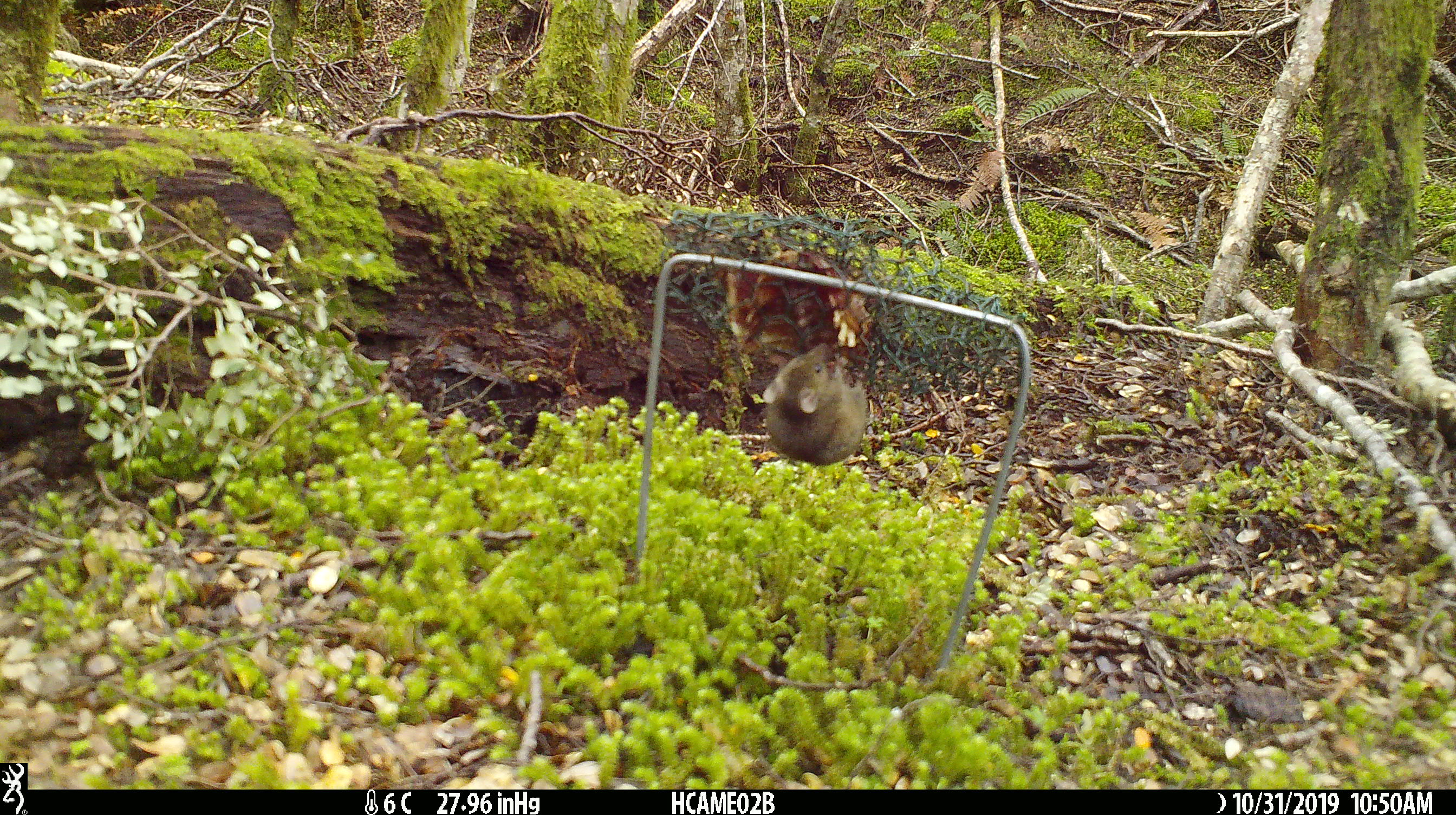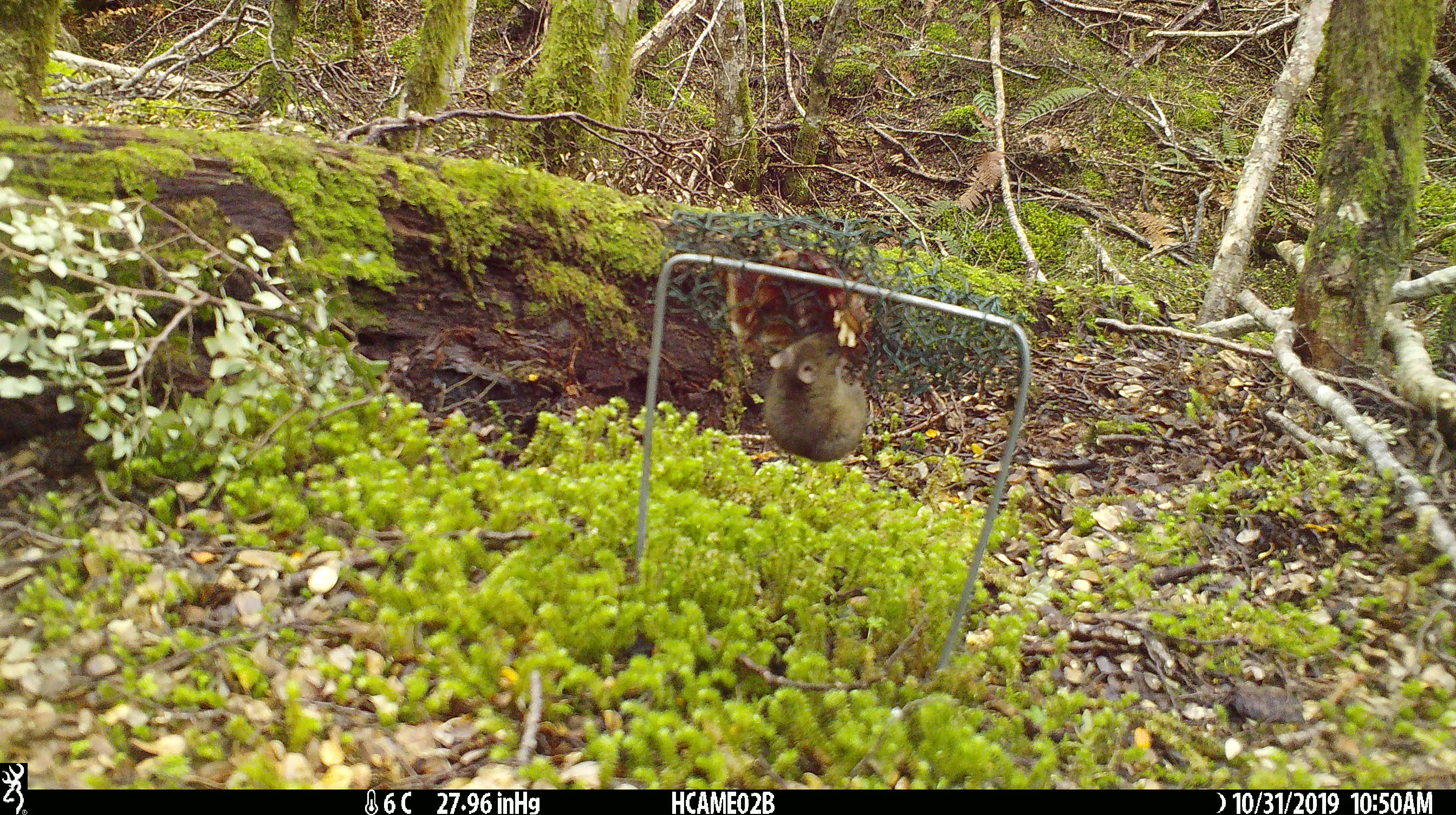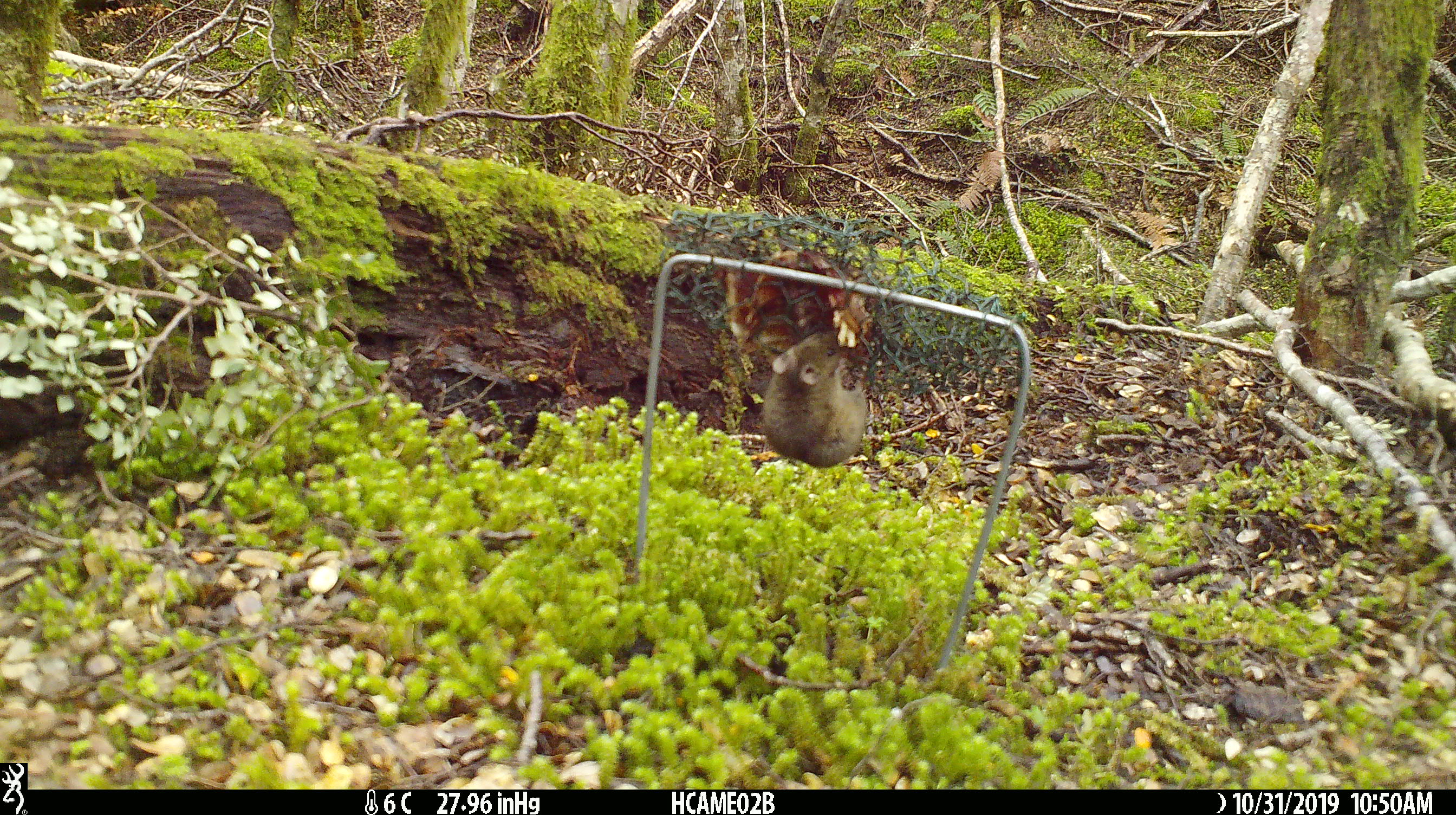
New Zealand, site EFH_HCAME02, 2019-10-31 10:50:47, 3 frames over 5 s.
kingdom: Animalia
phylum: Chordata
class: Mammalia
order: Rodentia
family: Muridae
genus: Mus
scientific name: Mus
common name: mouse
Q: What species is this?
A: Mouse (Mus).